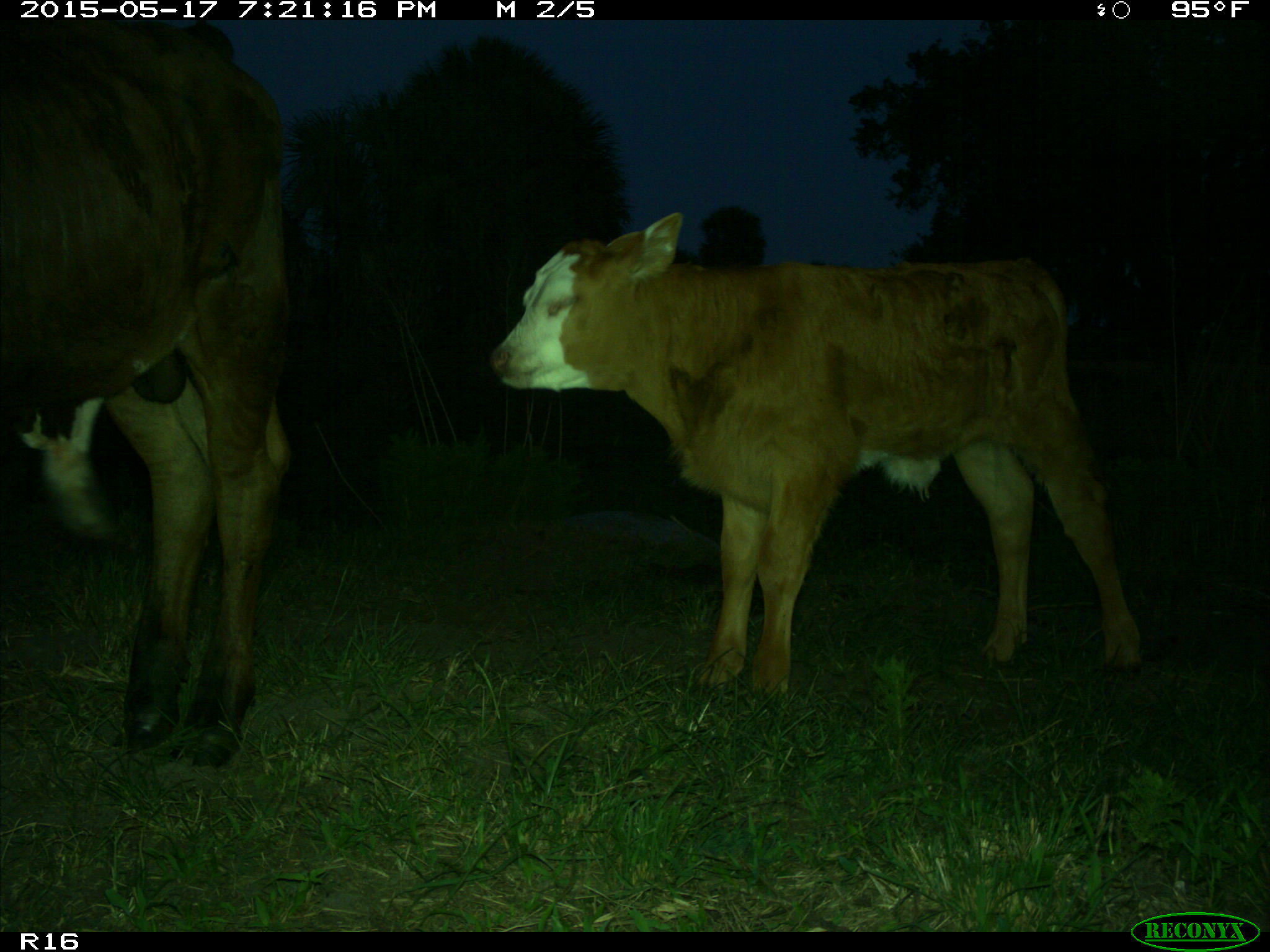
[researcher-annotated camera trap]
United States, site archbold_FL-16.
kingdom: Animalia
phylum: Chordata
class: Mammalia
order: Artiodactyla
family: Bovidae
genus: Bos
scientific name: Bos taurus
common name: domestic cow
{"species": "Bos taurus (domestic cow)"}